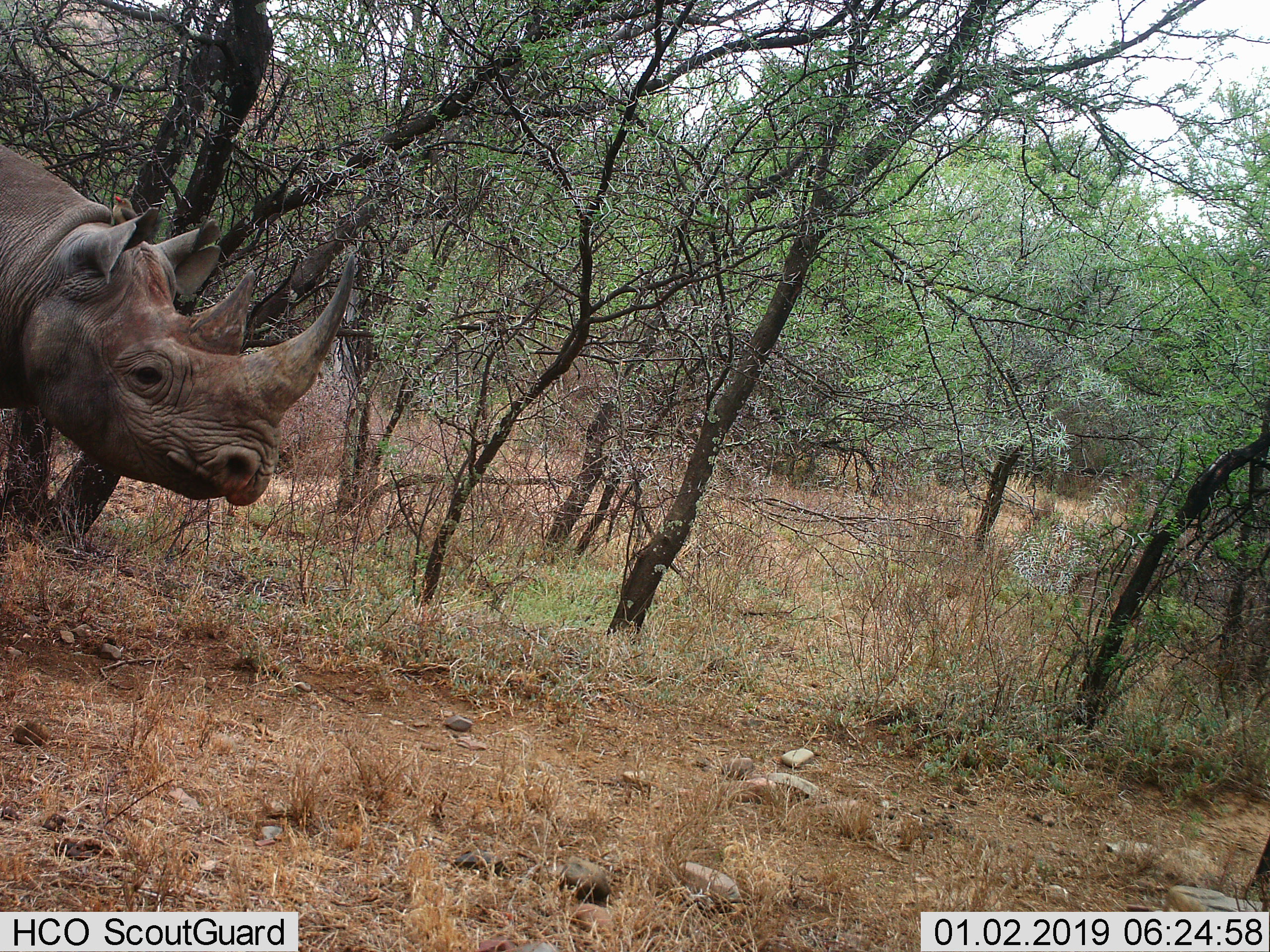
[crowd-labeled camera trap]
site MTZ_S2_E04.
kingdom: Animalia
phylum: Chordata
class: Mammalia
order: Perissodactyla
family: Rhinocerotidae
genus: Diceros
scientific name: Diceros bicornis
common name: black rhinoceros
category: rhinocerosblack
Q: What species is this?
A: Rhinocerosblack (black rhinoceros) (Diceros bicornis).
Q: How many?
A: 1.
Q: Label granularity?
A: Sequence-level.